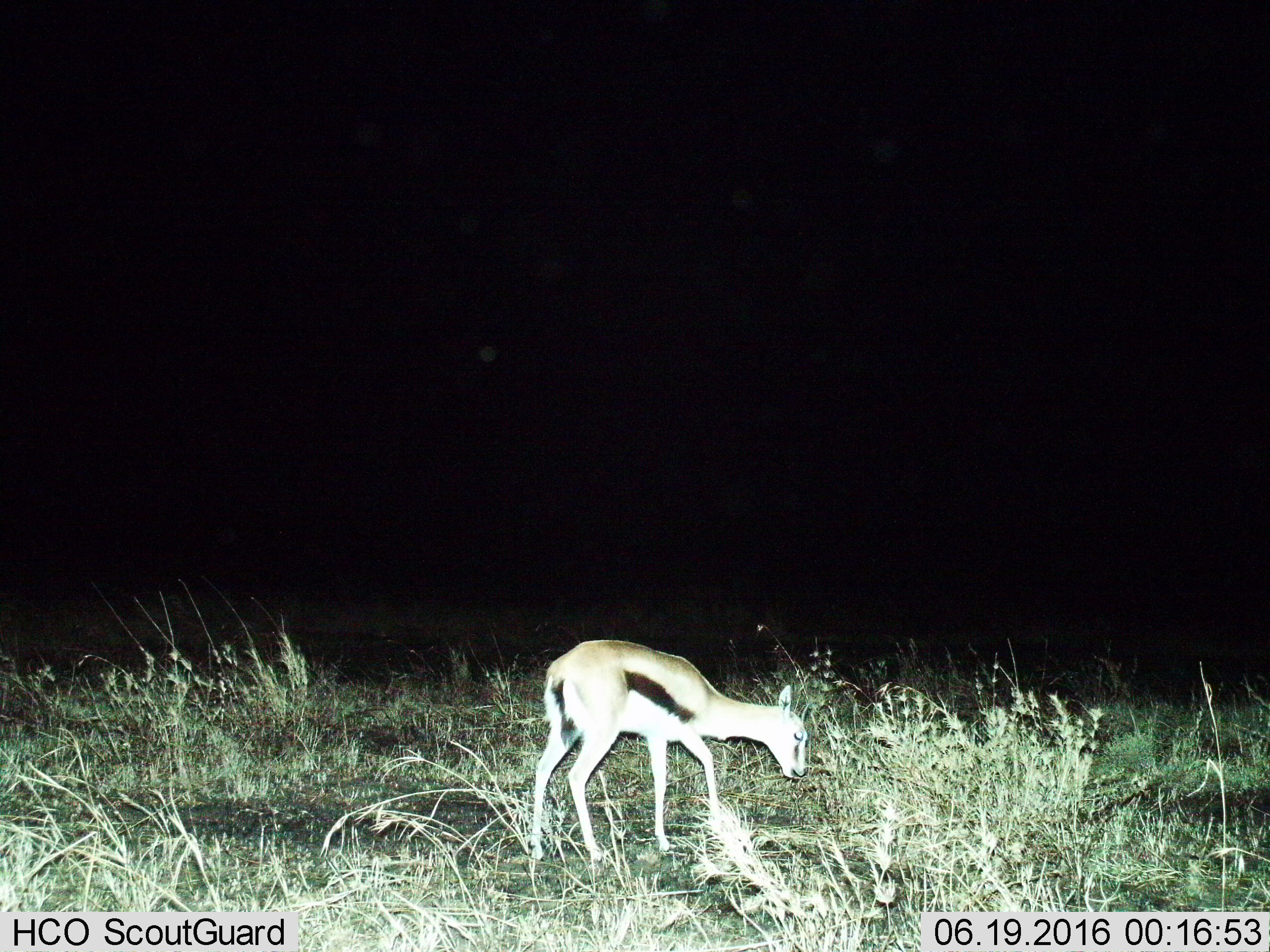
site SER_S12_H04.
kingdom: Animalia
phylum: Chordata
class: Mammalia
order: Artiodactyla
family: Bovidae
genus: Eudorcas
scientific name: Eudorcas thomsonii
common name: thomson's gazelle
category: gazellethomsons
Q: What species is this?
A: Gazellethomsons (thomson's gazelle) (Eudorcas thomsonii).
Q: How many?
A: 1.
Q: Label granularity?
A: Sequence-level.